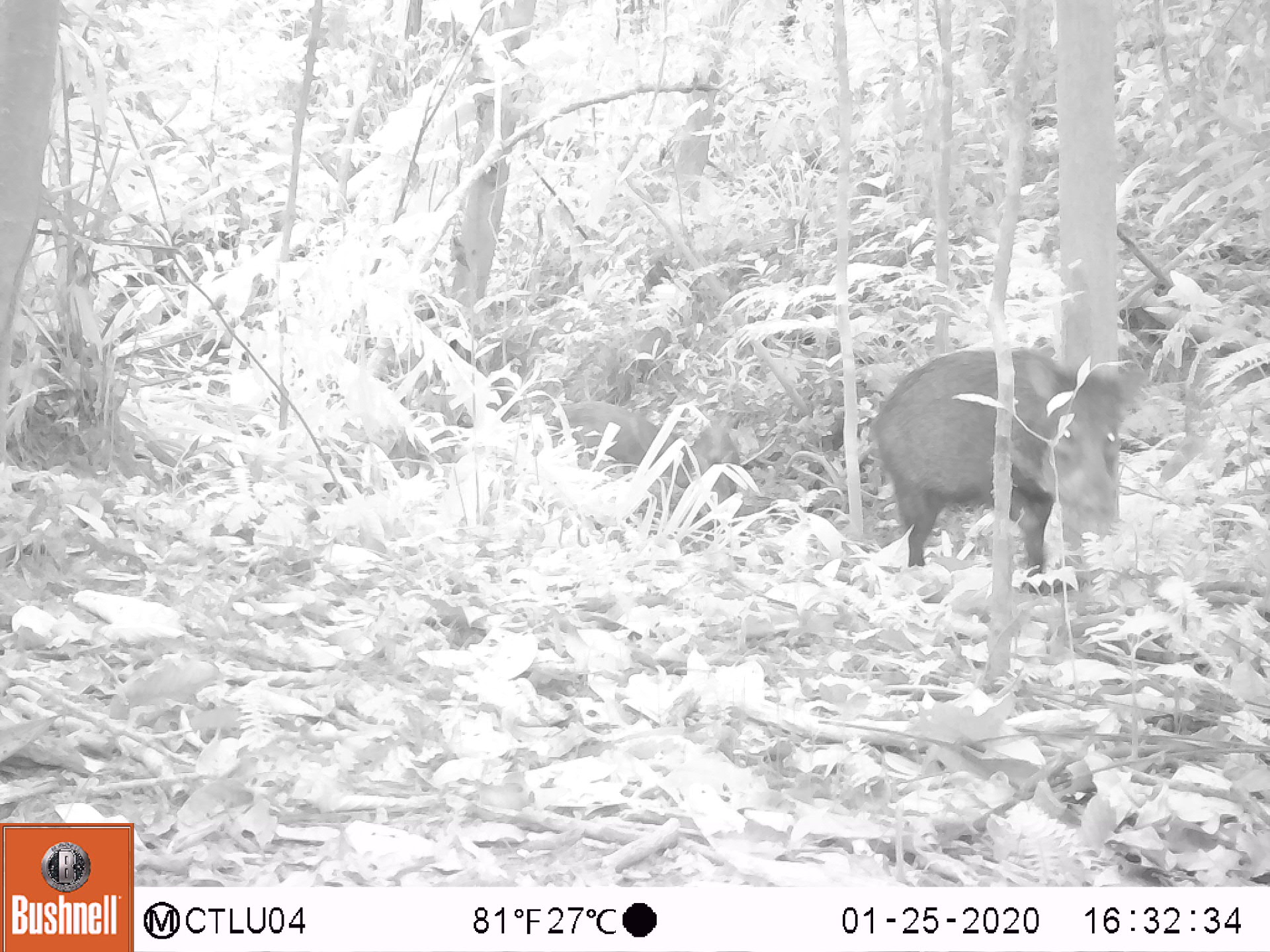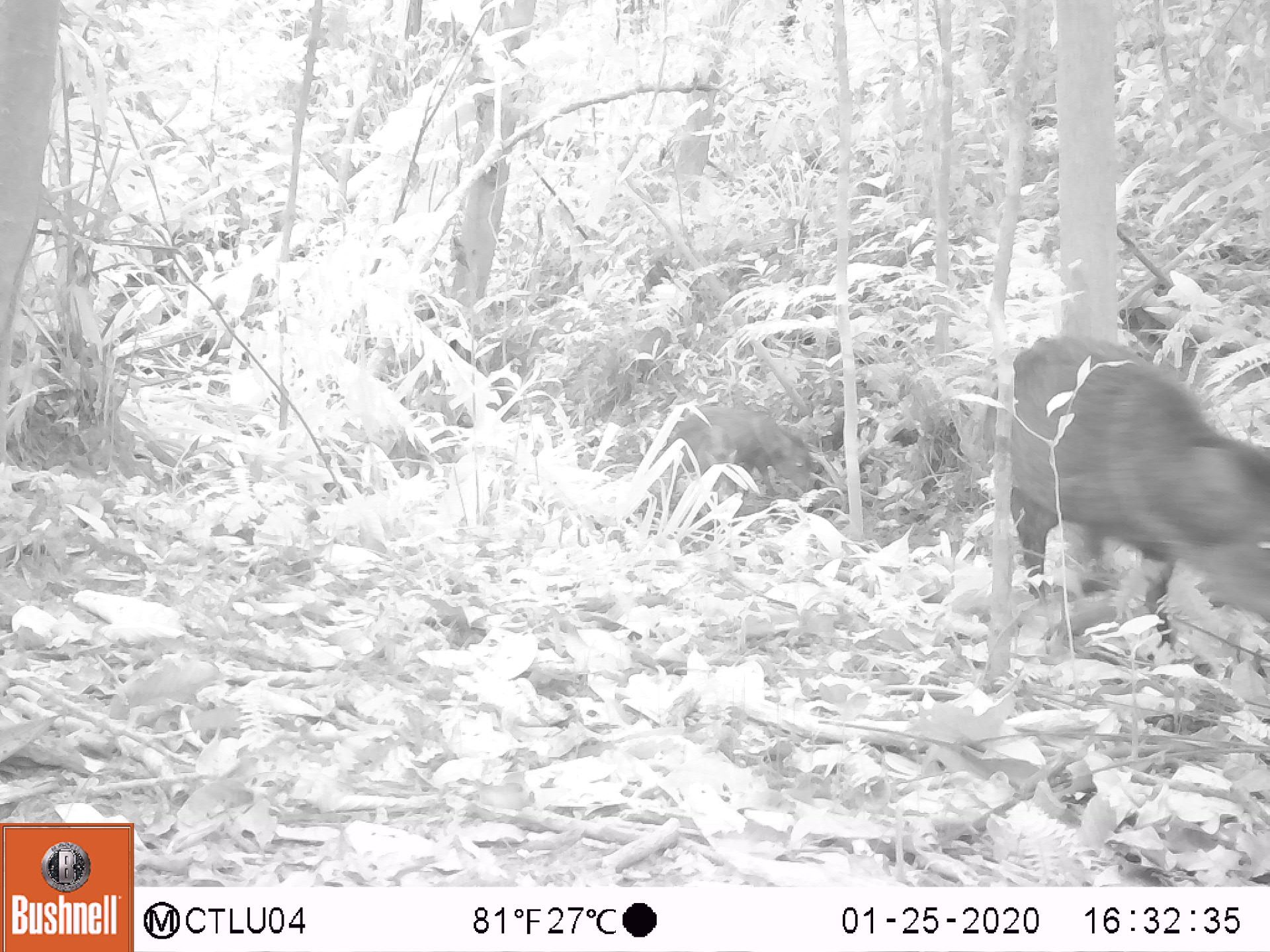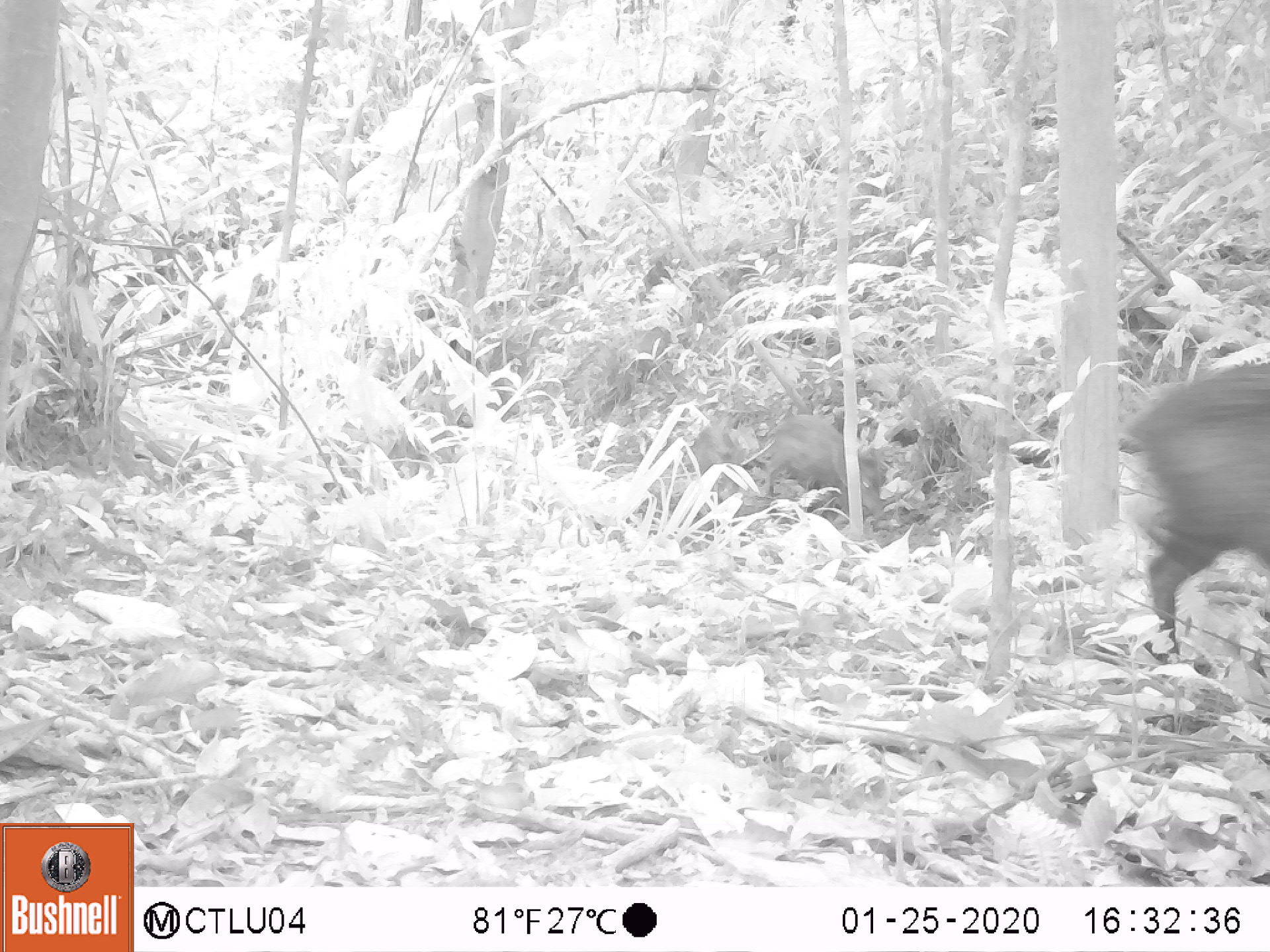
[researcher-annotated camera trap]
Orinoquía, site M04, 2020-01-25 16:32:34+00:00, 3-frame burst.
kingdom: Animalia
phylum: Chordata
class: Mammalia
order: Artiodactyla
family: Tayassuidae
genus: Pecari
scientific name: Pecari tajacu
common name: collared peccary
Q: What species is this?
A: Collared peccary (Pecari tajacu).